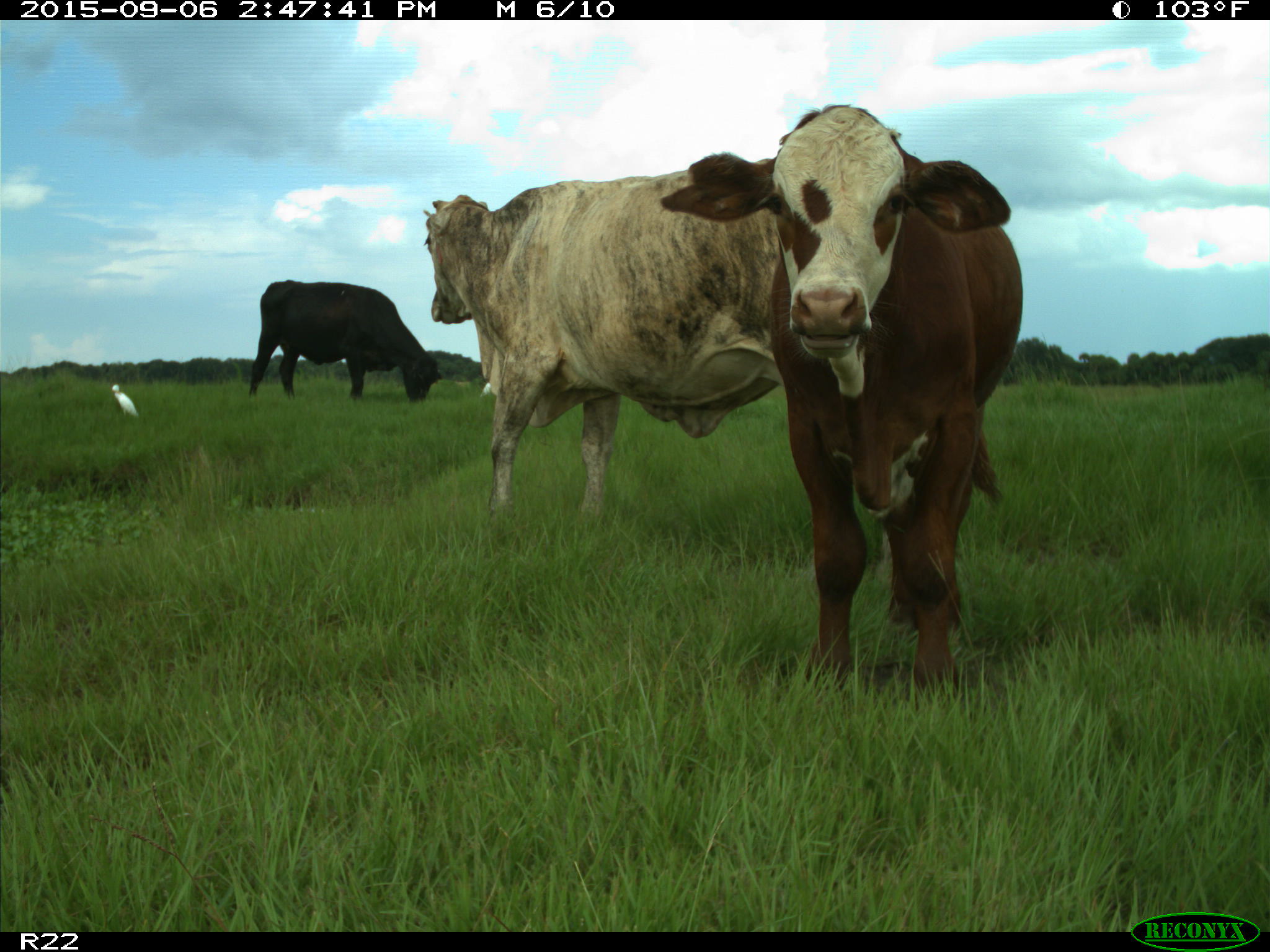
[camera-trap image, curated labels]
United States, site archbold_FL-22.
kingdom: Animalia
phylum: Chordata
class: Mammalia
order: Artiodactyla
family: Bovidae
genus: Bos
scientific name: Bos taurus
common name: domestic cow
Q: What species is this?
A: Bos taurus (domestic cow).